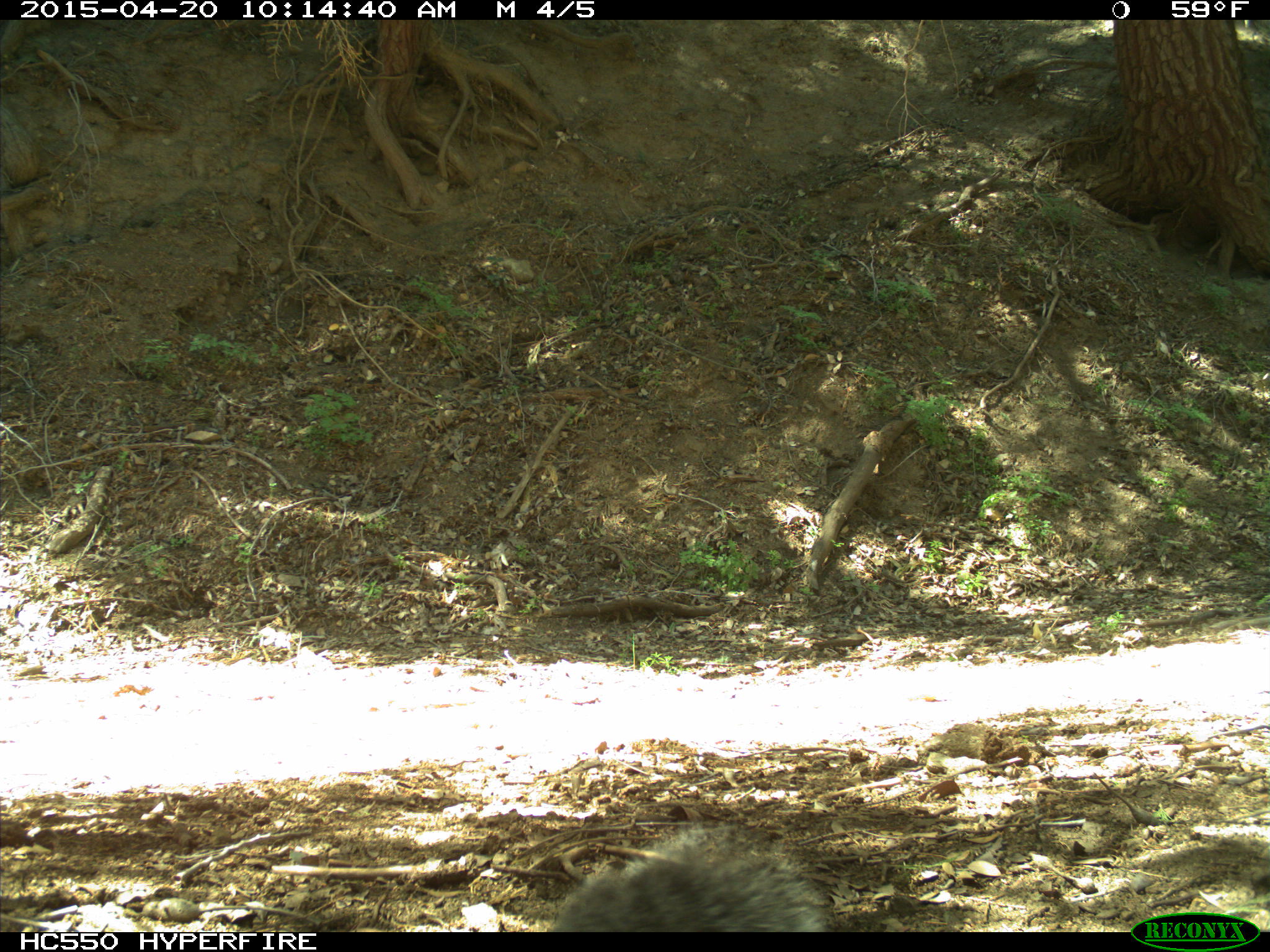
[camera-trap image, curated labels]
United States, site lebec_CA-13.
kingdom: Animalia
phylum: Chordata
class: Mammalia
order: Rodentia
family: Sciuridae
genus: Sciurus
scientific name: Sciurus carolinensis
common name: eastern gray squirrel